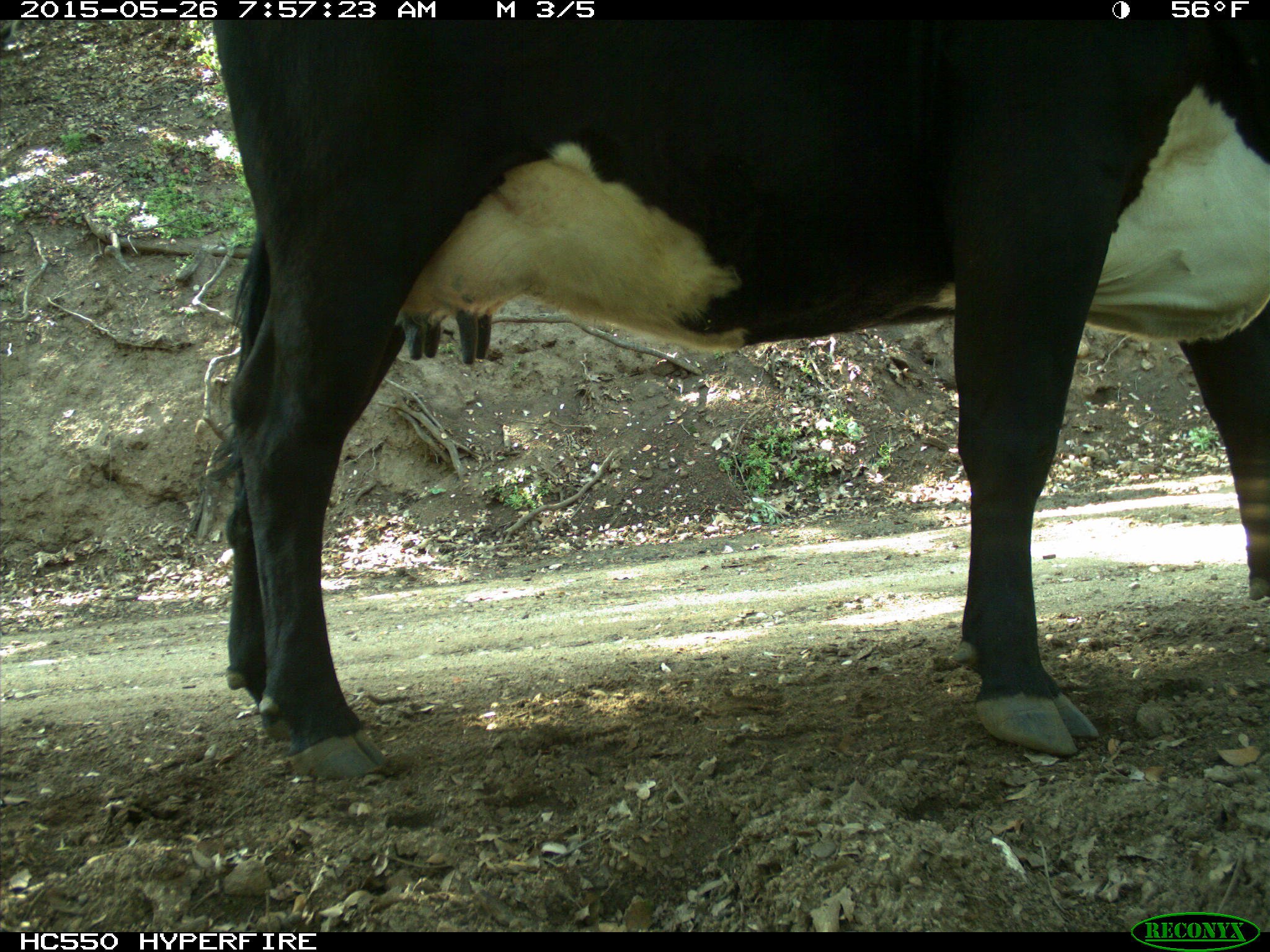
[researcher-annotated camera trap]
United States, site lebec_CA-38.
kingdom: Animalia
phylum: Chordata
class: Mammalia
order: Artiodactyla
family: Bovidae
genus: Bos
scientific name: Bos taurus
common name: domestic cow